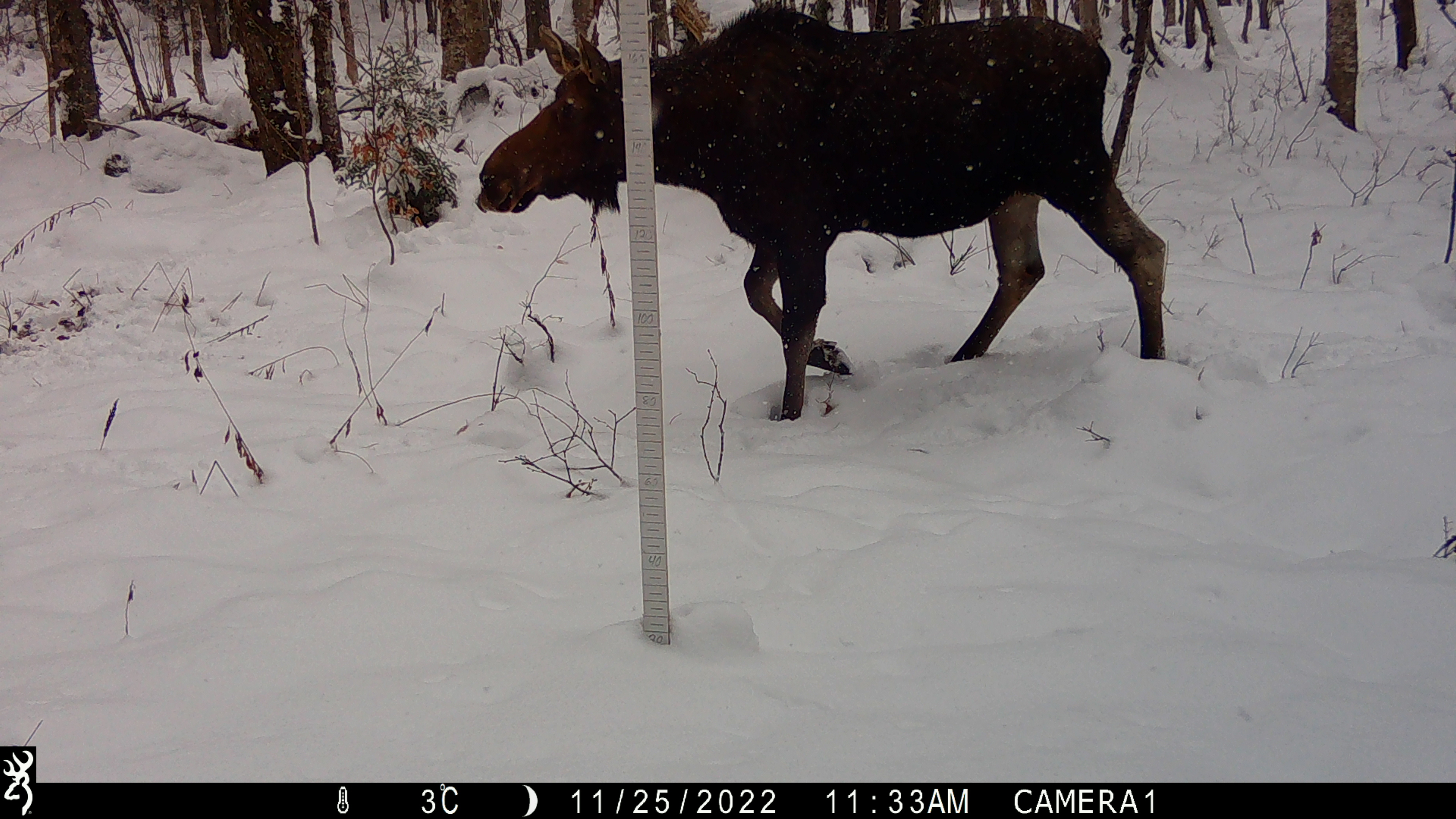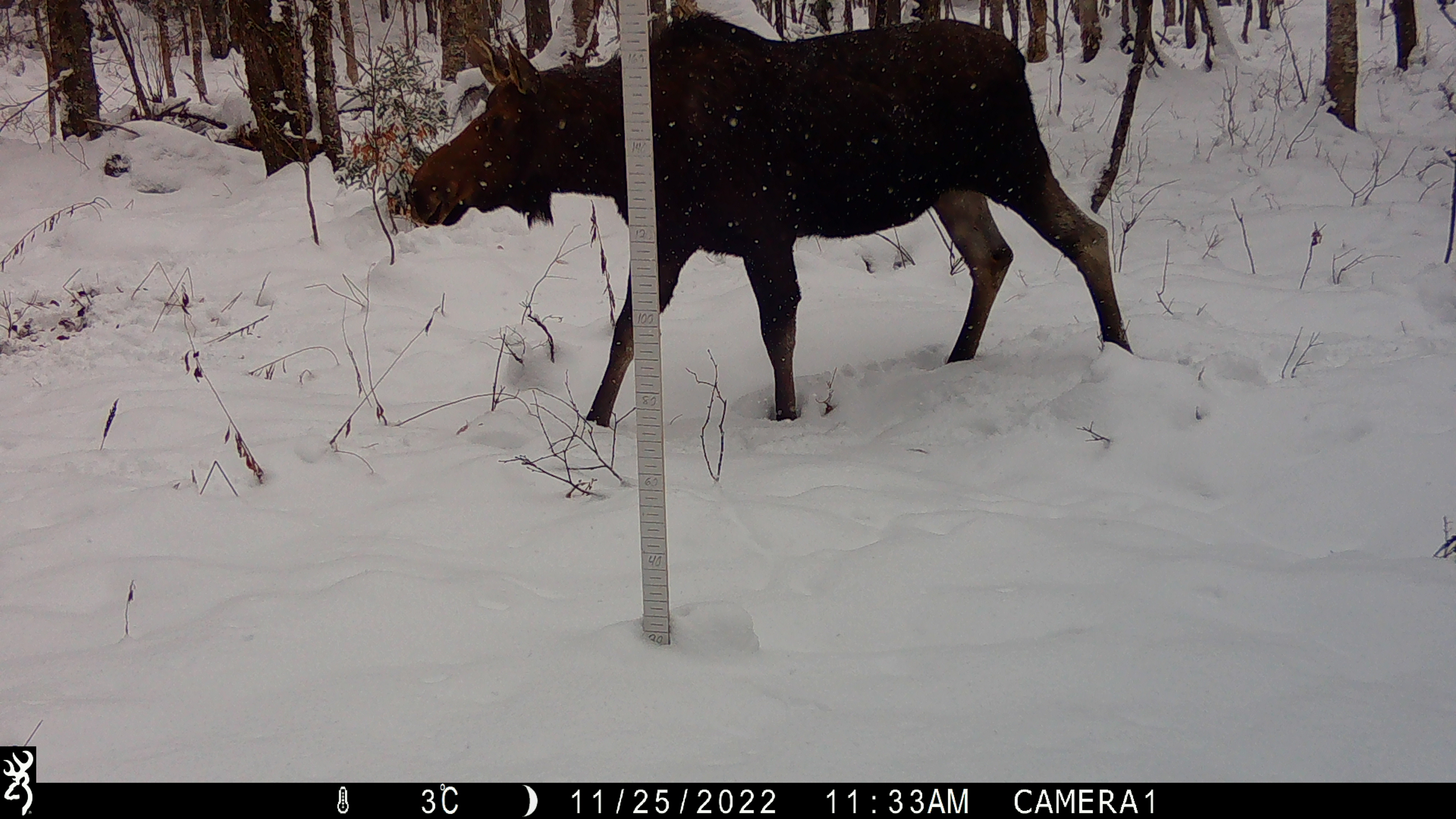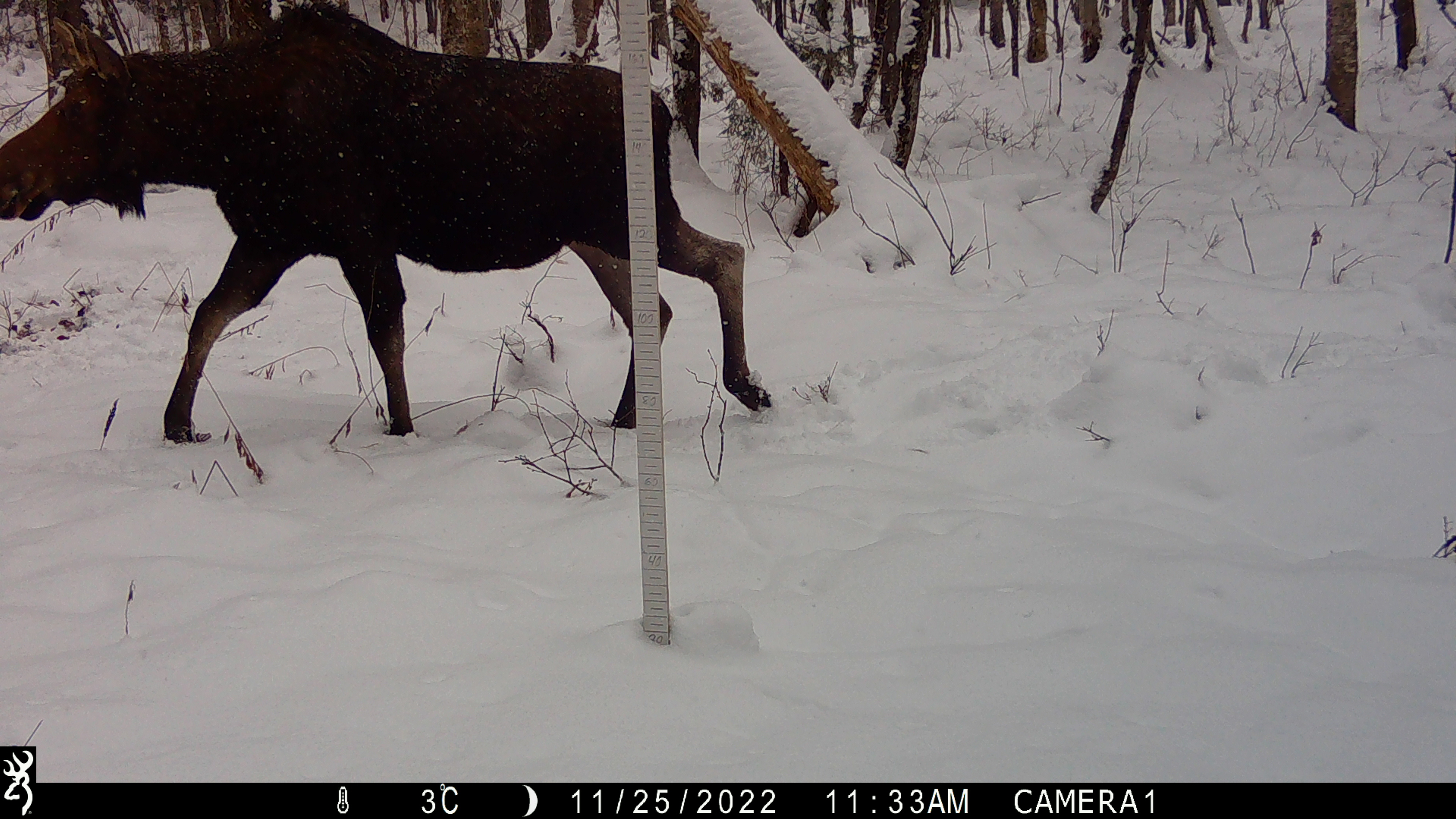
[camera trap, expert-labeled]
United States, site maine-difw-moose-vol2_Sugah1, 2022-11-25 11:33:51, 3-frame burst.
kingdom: Animalia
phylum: Chordata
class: Mammalia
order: Artiodactyla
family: Cervidae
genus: Alces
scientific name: Alces alces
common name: moose